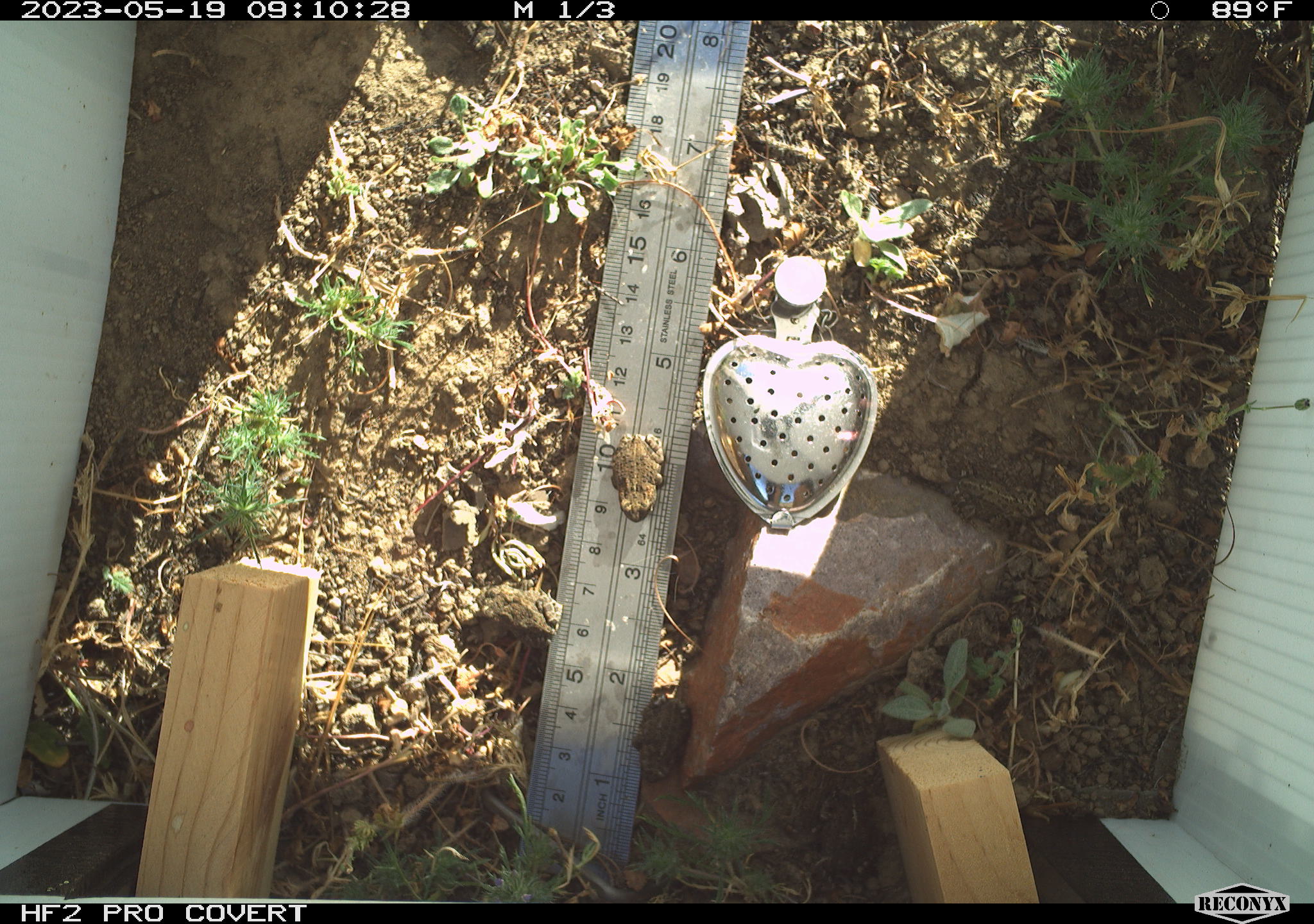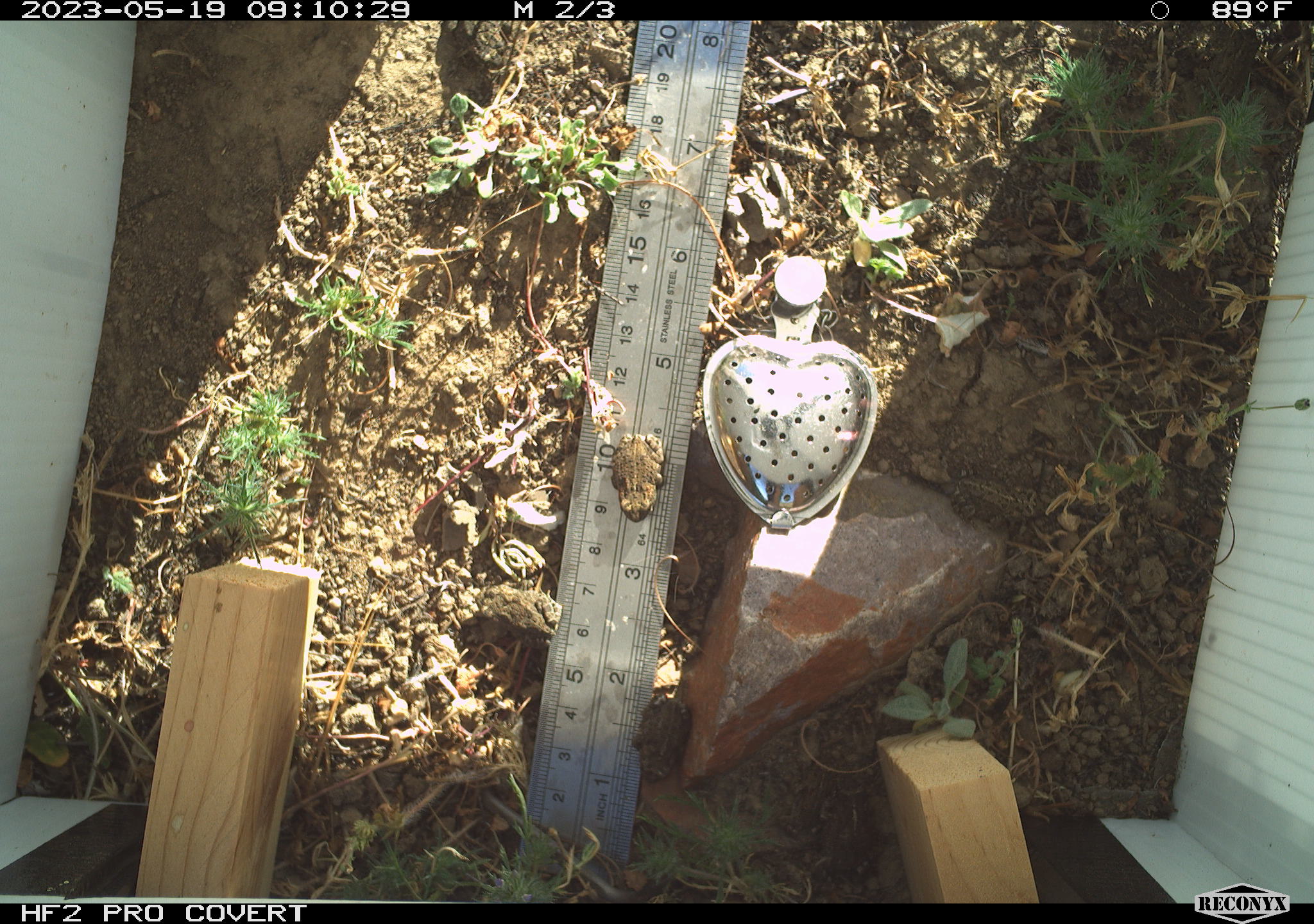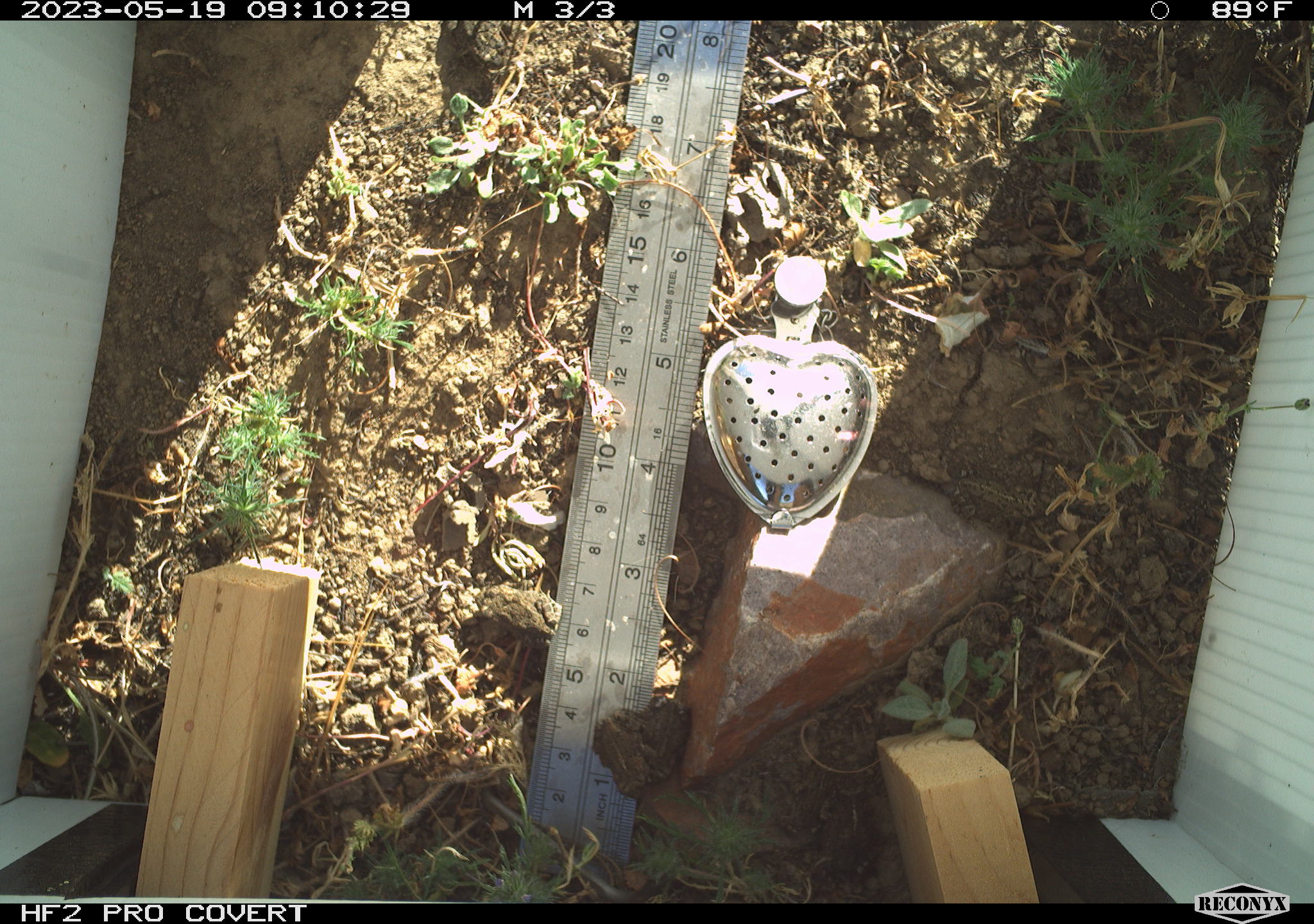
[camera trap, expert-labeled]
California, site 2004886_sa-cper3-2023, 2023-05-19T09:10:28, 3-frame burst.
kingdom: Animalia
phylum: Chordata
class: Amphibia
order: Anura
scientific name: Anura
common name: frogs